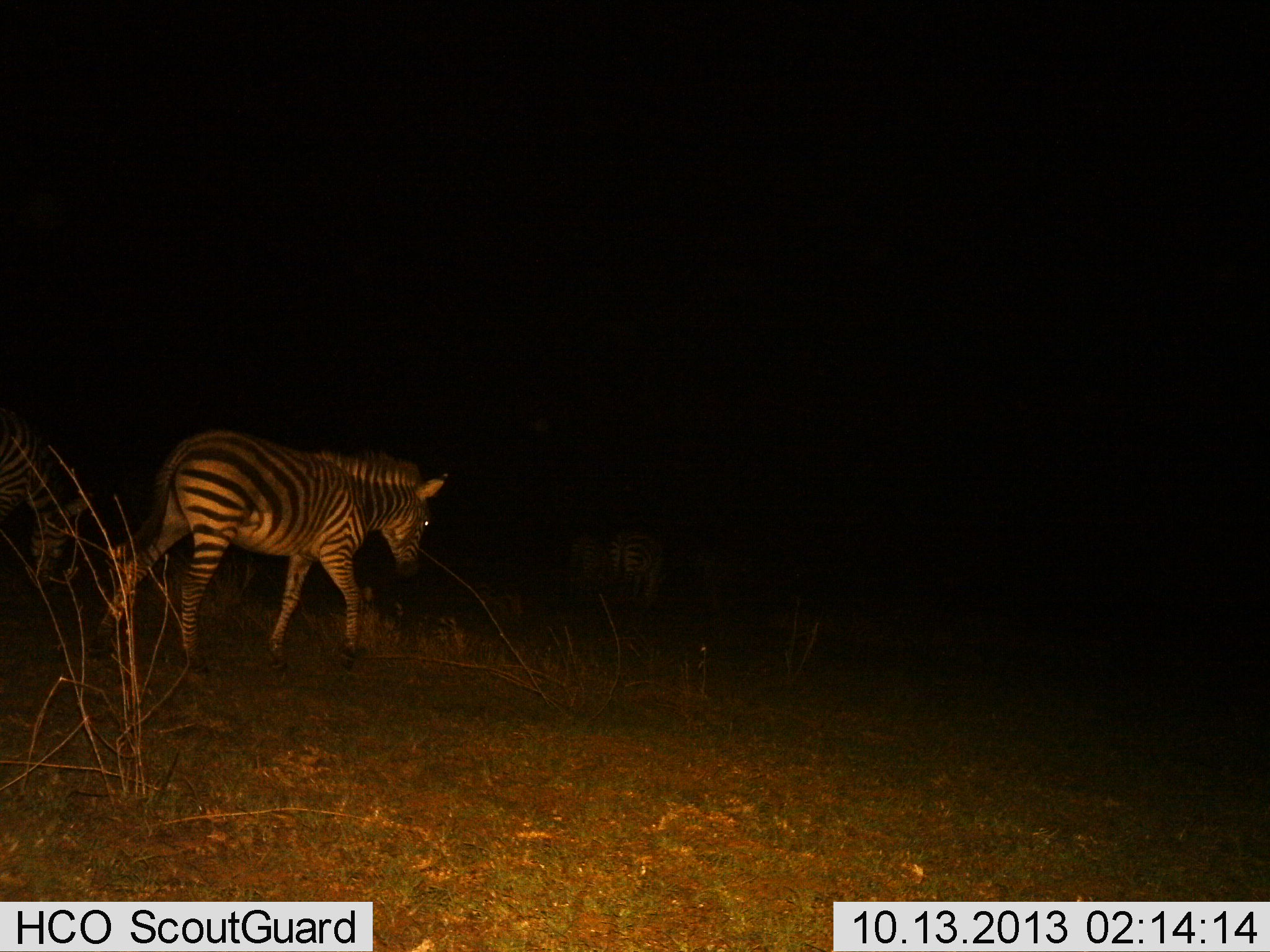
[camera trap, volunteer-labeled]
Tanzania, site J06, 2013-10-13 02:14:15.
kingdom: Animalia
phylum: Chordata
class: Mammalia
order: Perissodactyla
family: Equidae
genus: Equus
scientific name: Equus quagga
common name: plains zebra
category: zebra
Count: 2.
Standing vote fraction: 30%.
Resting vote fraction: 0%.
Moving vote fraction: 83%.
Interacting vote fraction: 0%.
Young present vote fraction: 0%.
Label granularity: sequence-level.